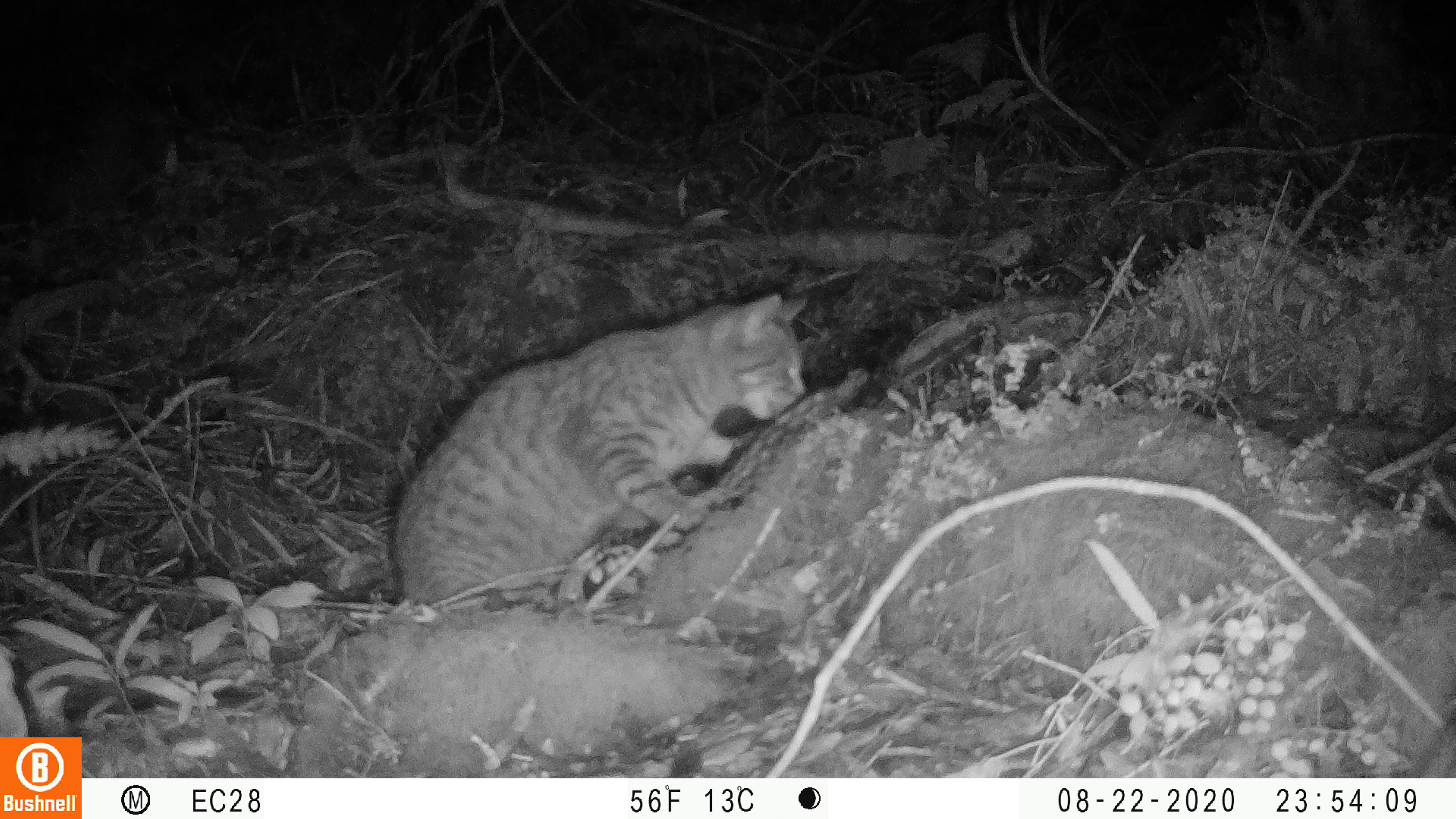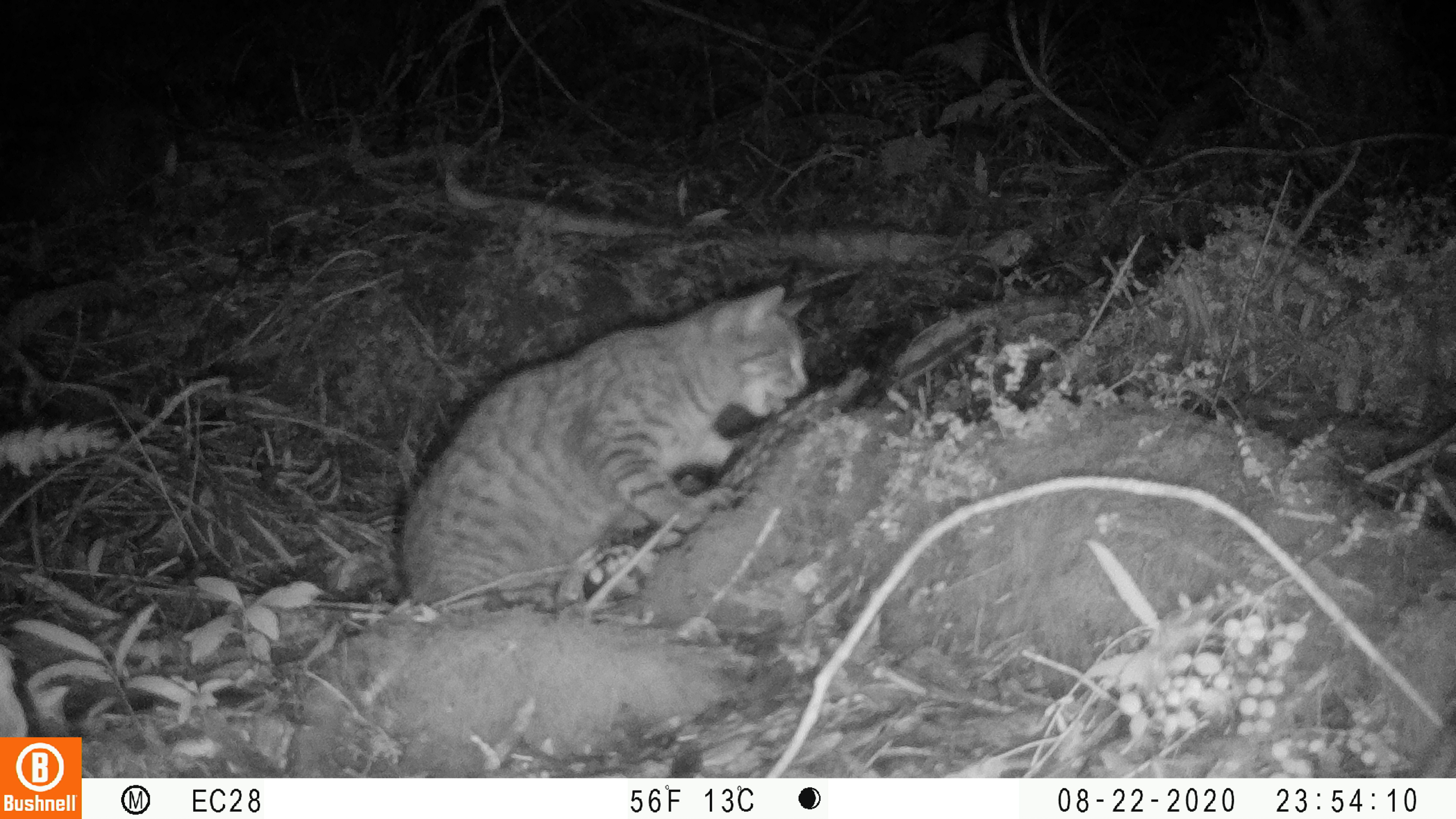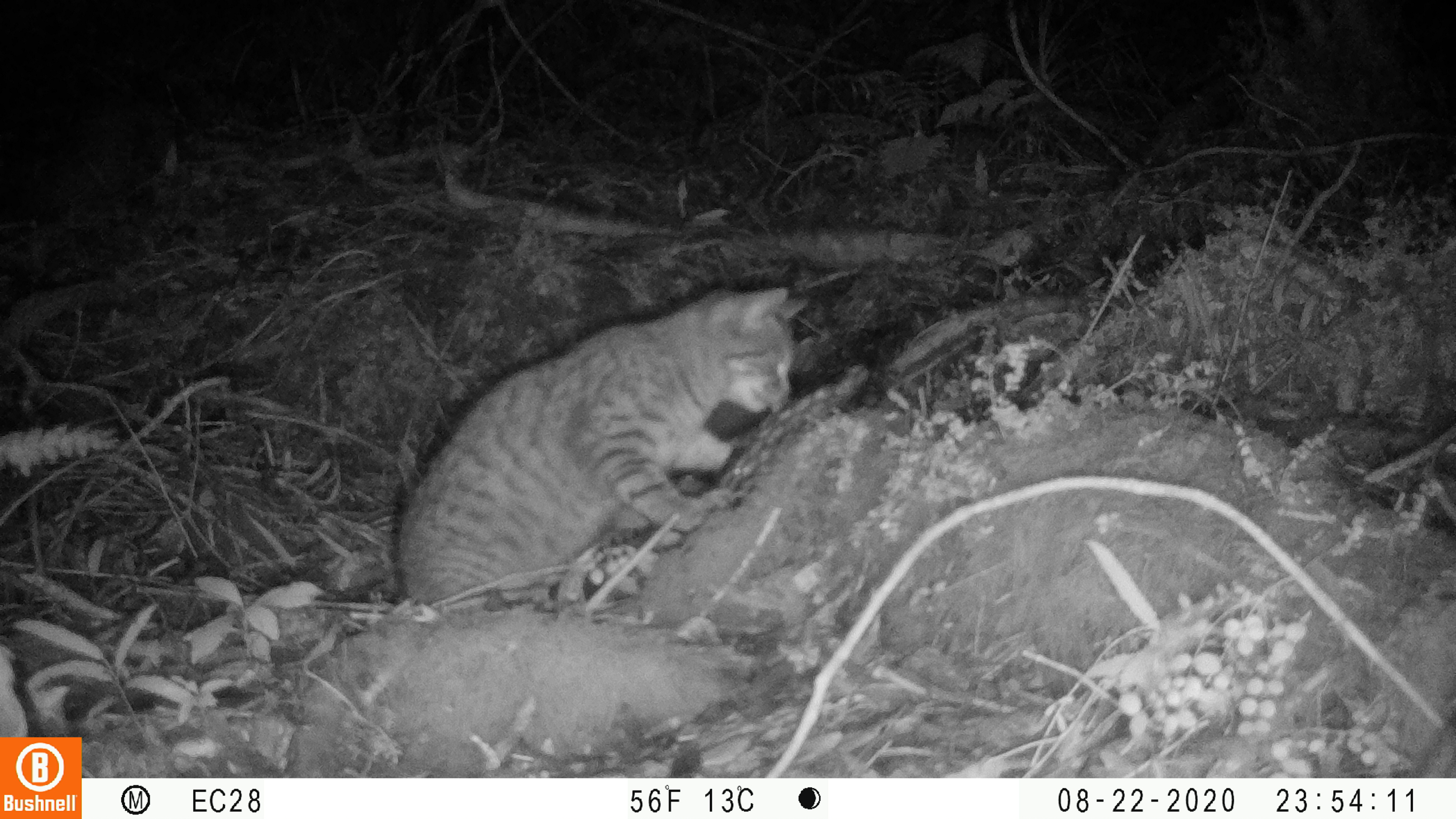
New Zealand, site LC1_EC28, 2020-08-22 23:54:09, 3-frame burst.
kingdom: Animalia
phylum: Chordata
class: Mammalia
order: Carnivora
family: Felidae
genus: Felis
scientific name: Felis catus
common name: domestic cat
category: cat